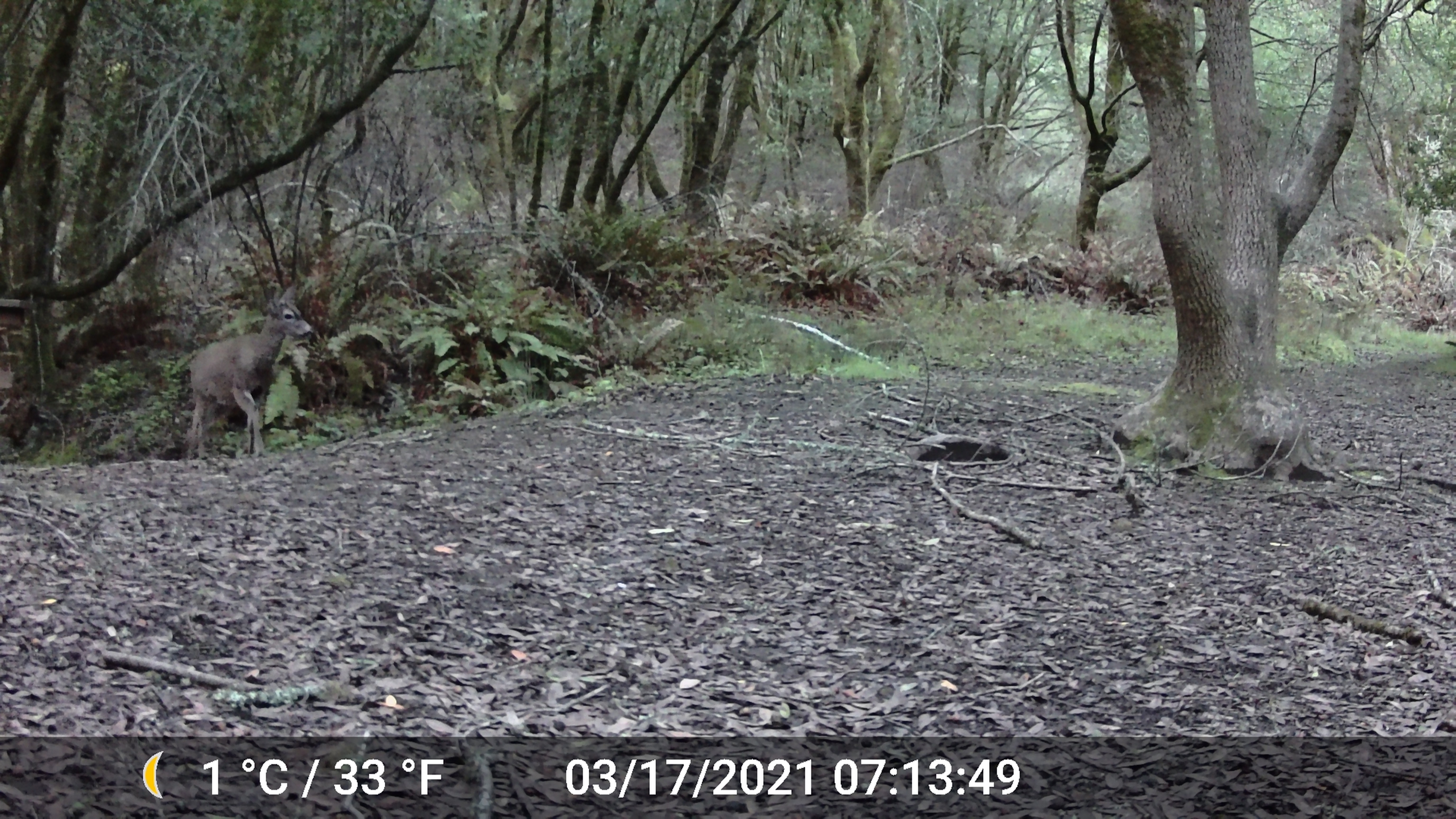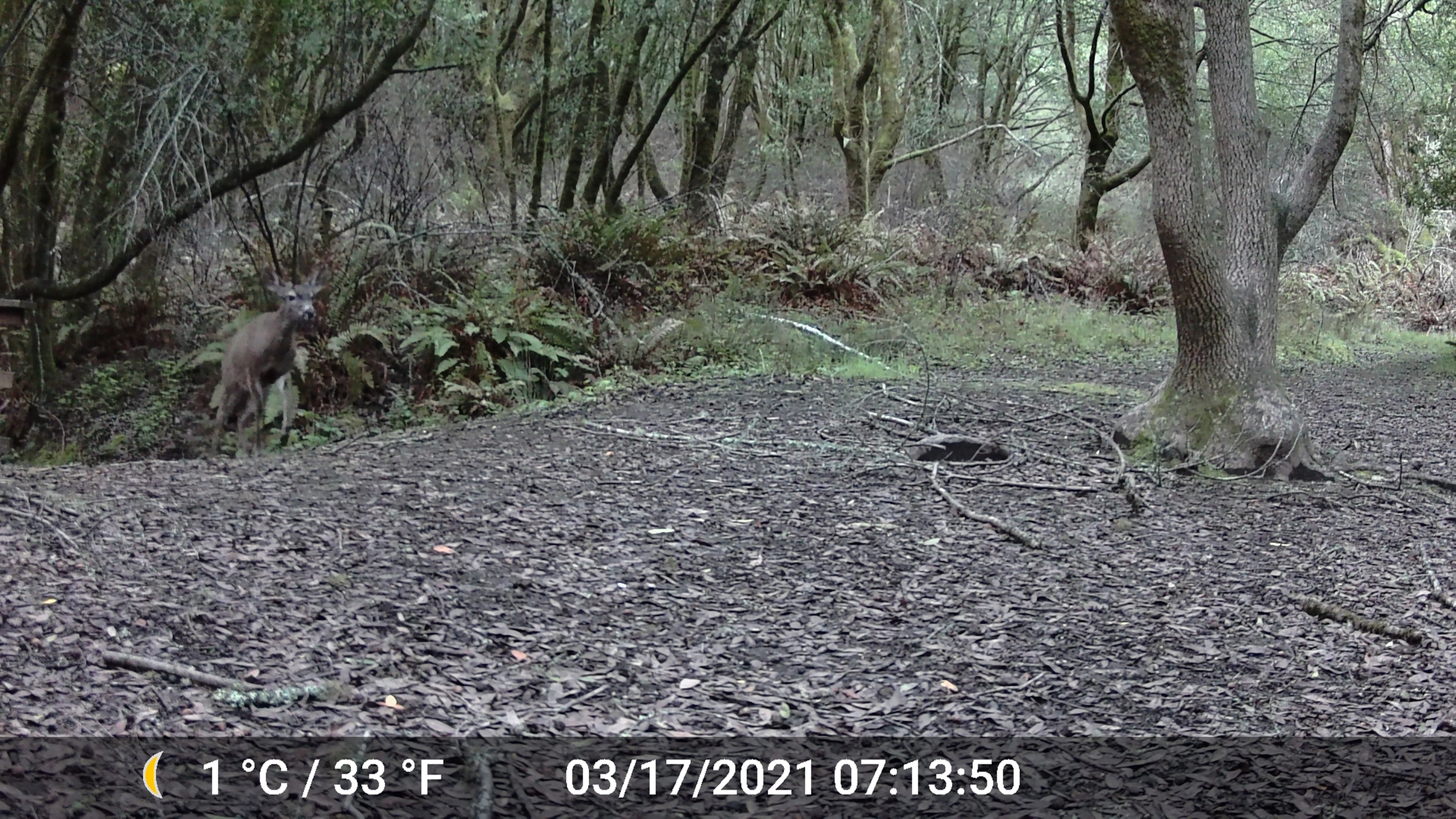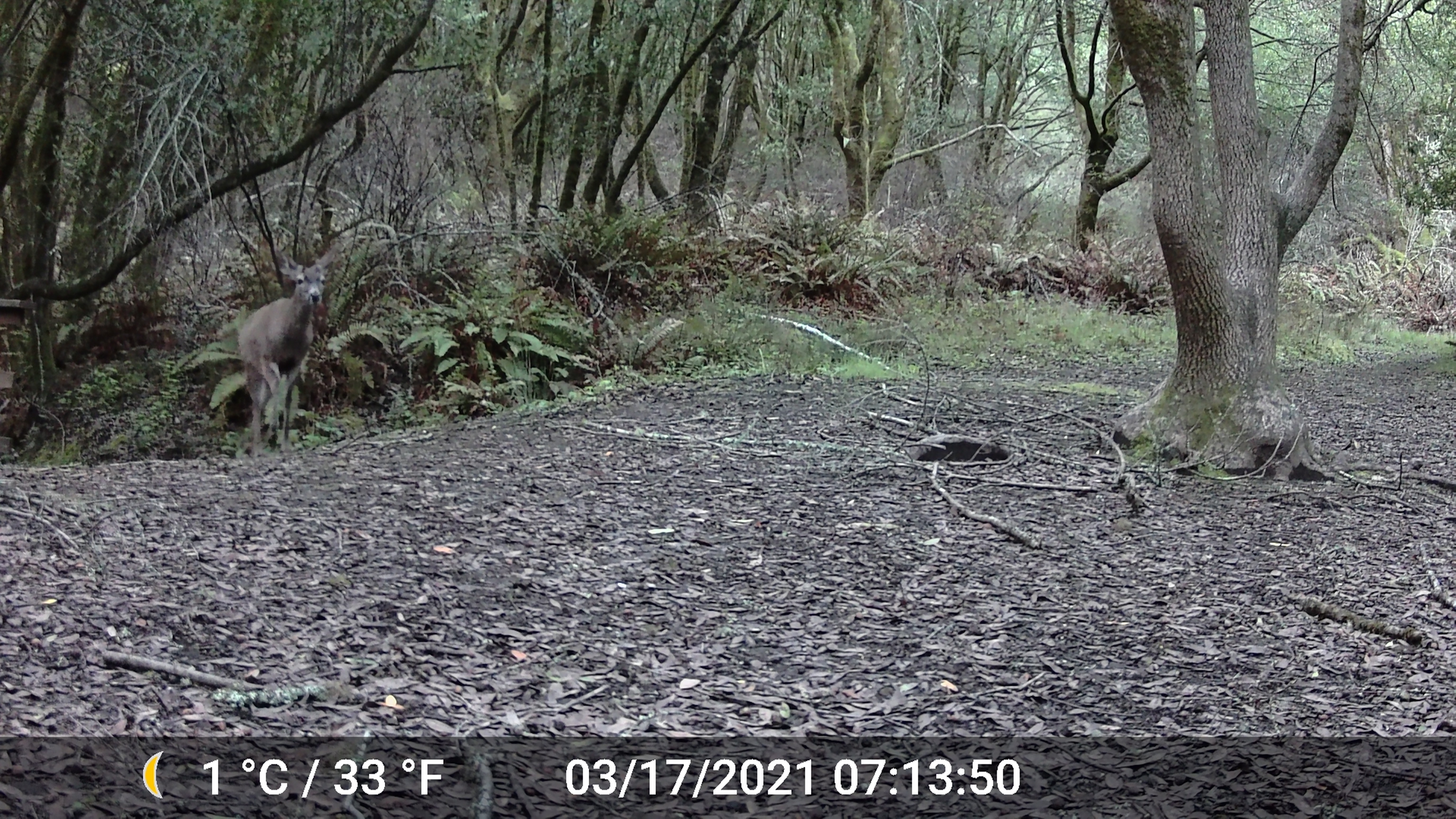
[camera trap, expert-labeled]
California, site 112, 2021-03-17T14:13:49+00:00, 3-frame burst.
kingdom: Animalia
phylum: Chordata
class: Mammalia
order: Artiodactyla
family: Cervidae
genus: Odocoileus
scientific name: Odocoileus hemionus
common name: mule deer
Mule deer (Odocoileus hemionus).